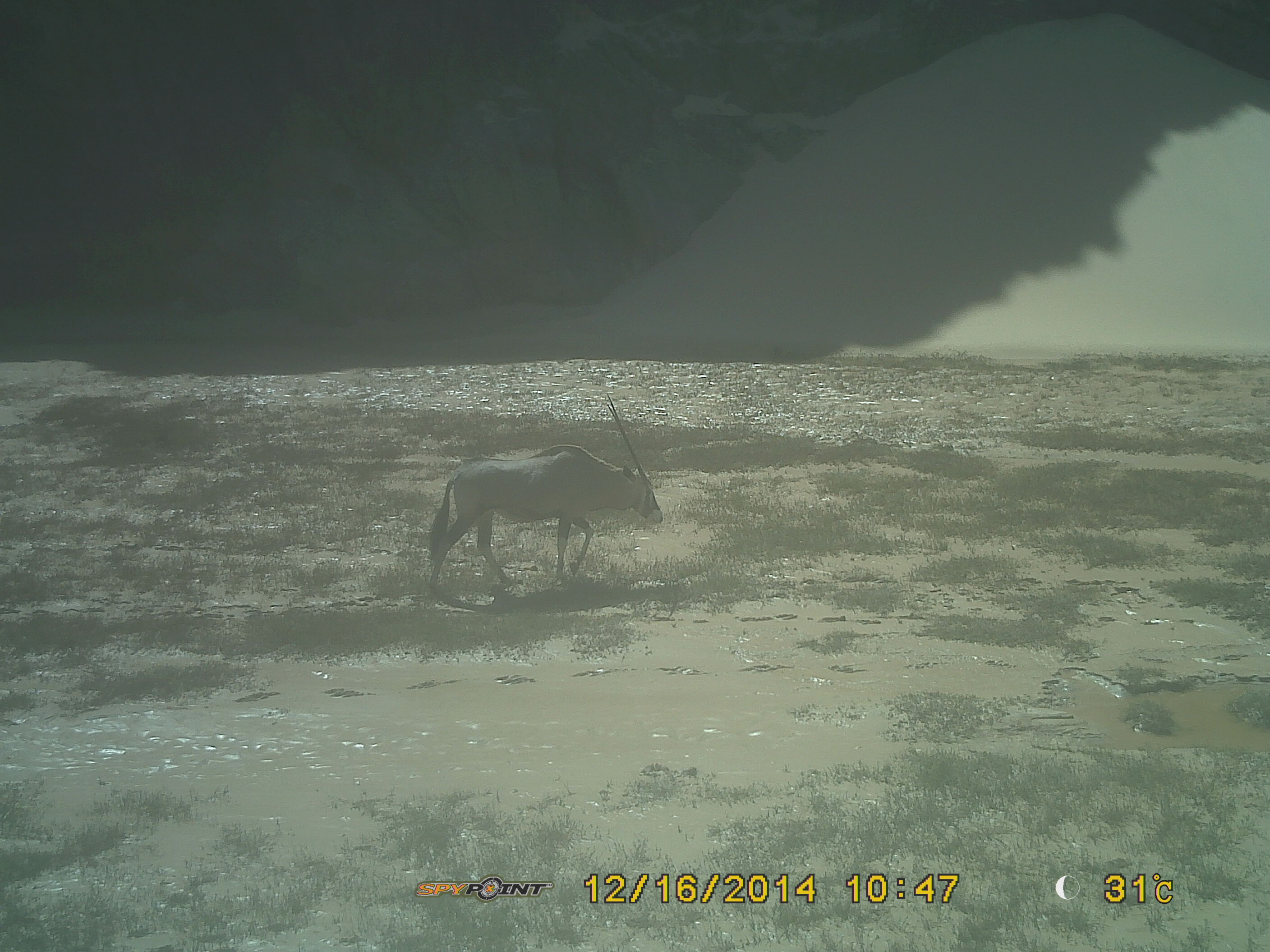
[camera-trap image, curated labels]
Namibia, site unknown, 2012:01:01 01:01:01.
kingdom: Animalia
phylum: Chordata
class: Mammalia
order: Artiodactyla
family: Bovidae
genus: Oryx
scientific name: Oryx gazella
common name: gemsbok